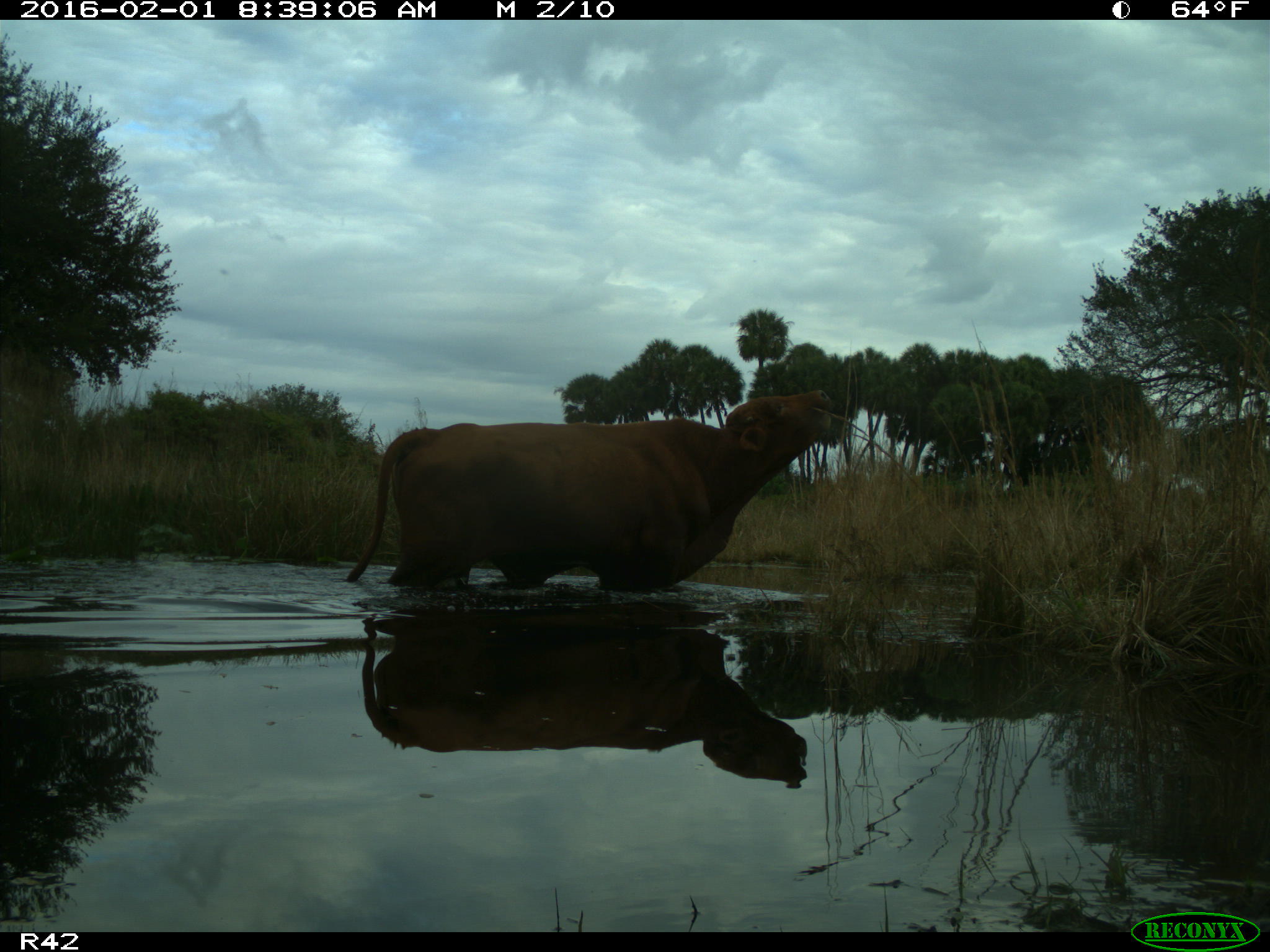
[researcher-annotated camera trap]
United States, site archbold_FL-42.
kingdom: Animalia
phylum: Chordata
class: Mammalia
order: Artiodactyla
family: Bovidae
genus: Bos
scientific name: Bos taurus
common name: domestic cow